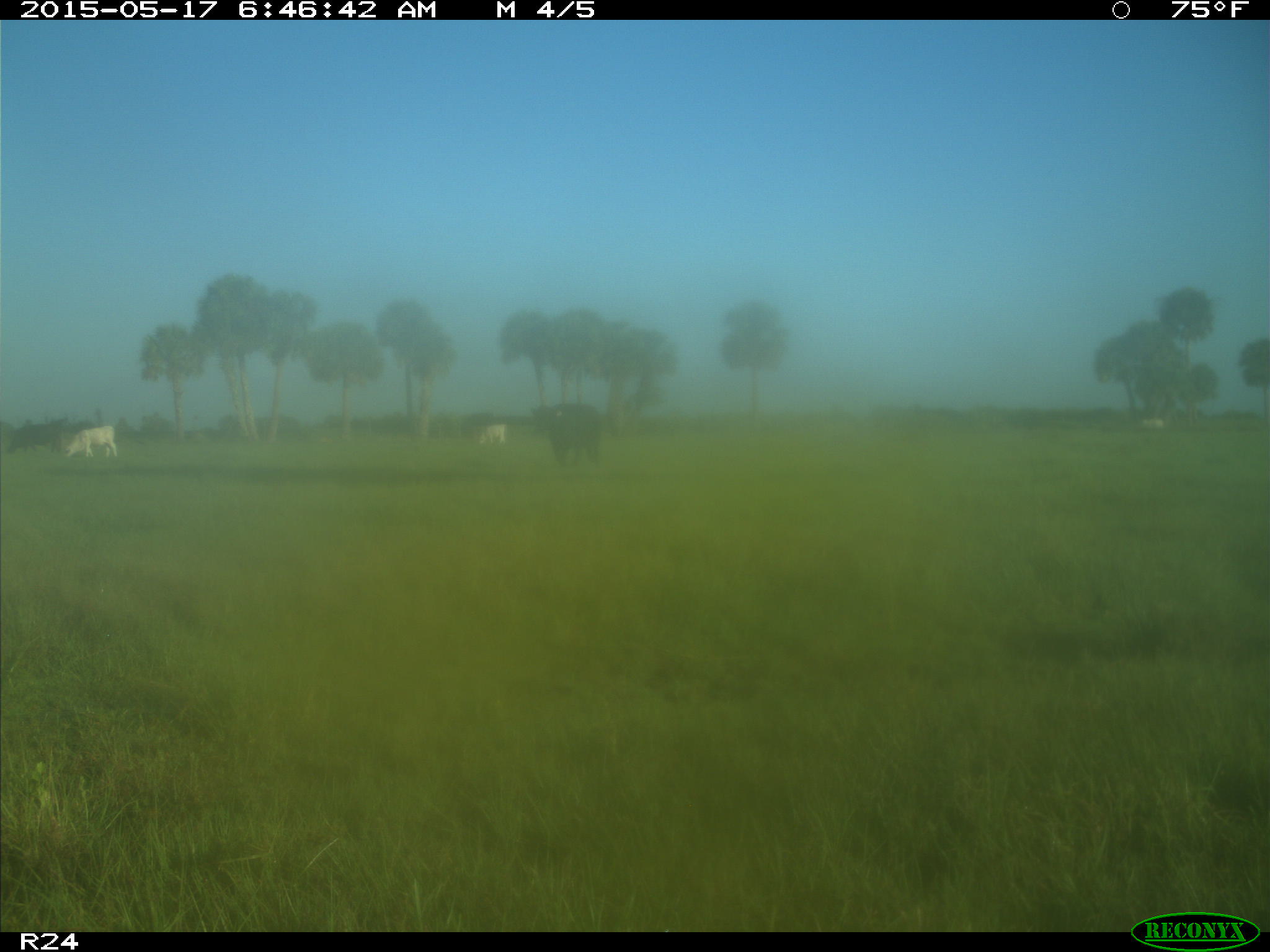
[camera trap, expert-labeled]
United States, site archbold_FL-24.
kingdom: Animalia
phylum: Chordata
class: Mammalia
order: Artiodactyla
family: Bovidae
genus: Bos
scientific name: Bos taurus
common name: domestic cow